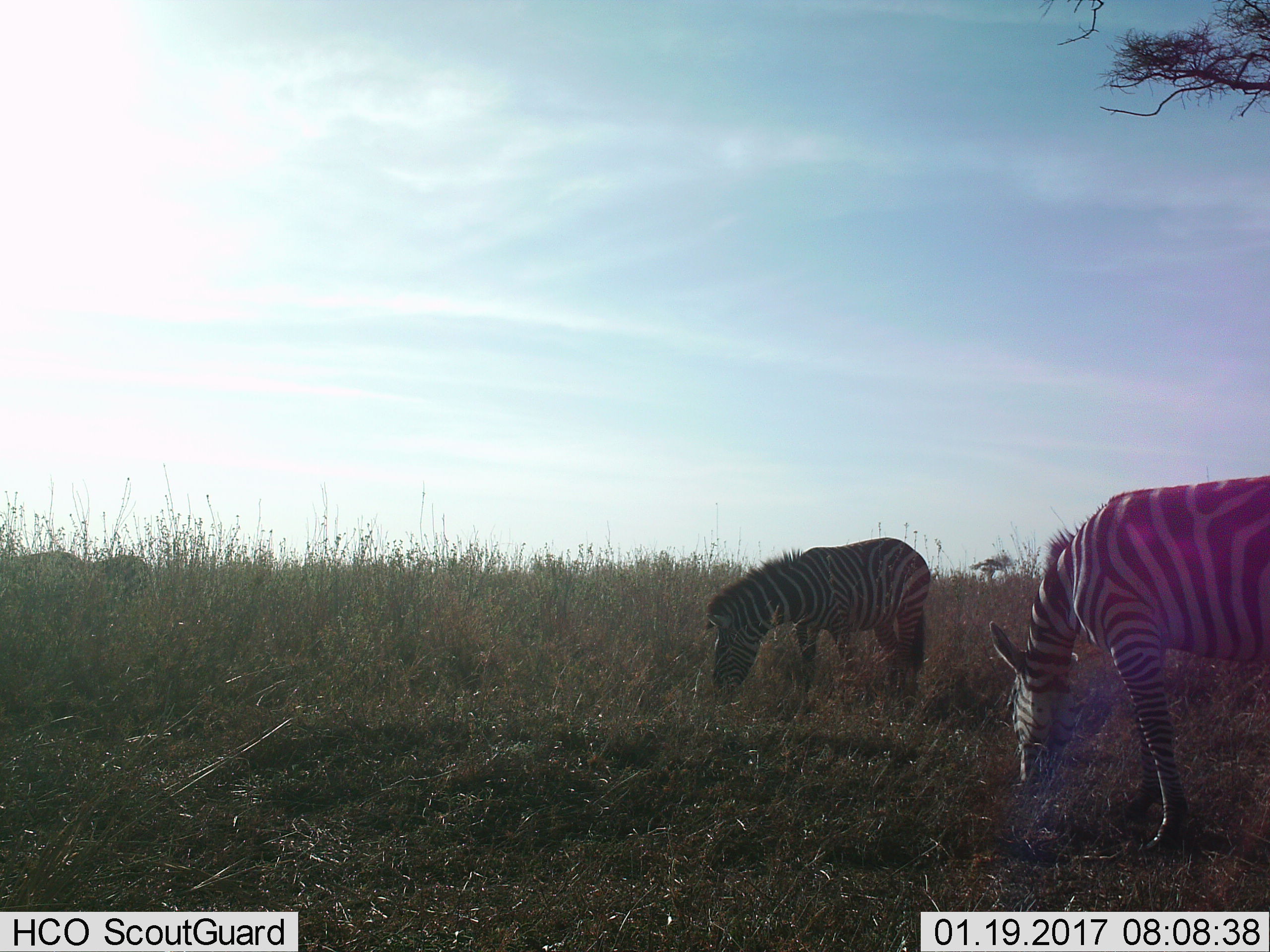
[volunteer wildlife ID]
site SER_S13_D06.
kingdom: Animalia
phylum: Chordata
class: Mammalia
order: Perissodactyla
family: Equidae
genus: Equus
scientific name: Equus quagga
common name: plains zebra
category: zebraplains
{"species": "zebraplains (plains zebra) (Equus quagga)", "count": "2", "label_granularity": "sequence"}